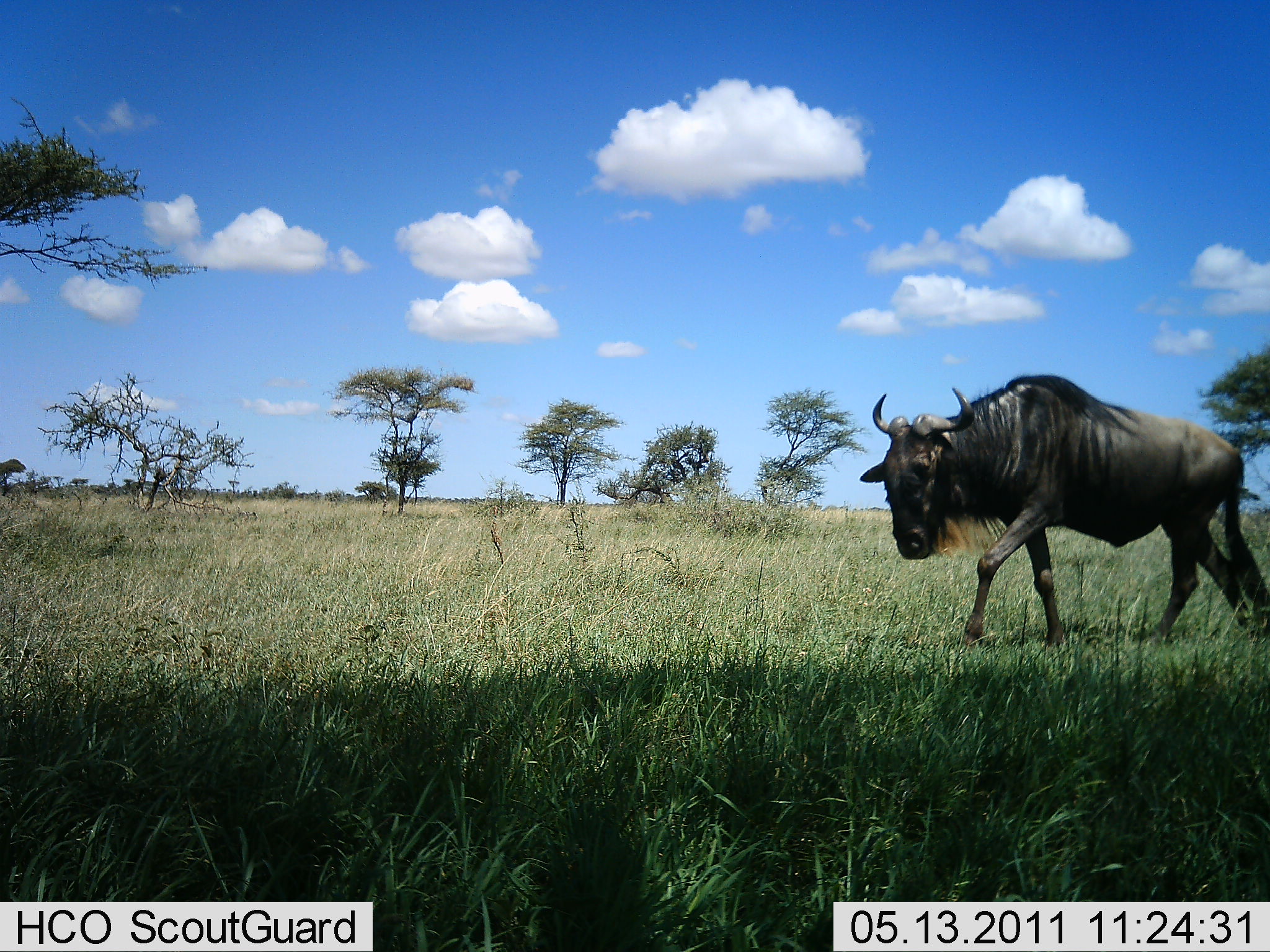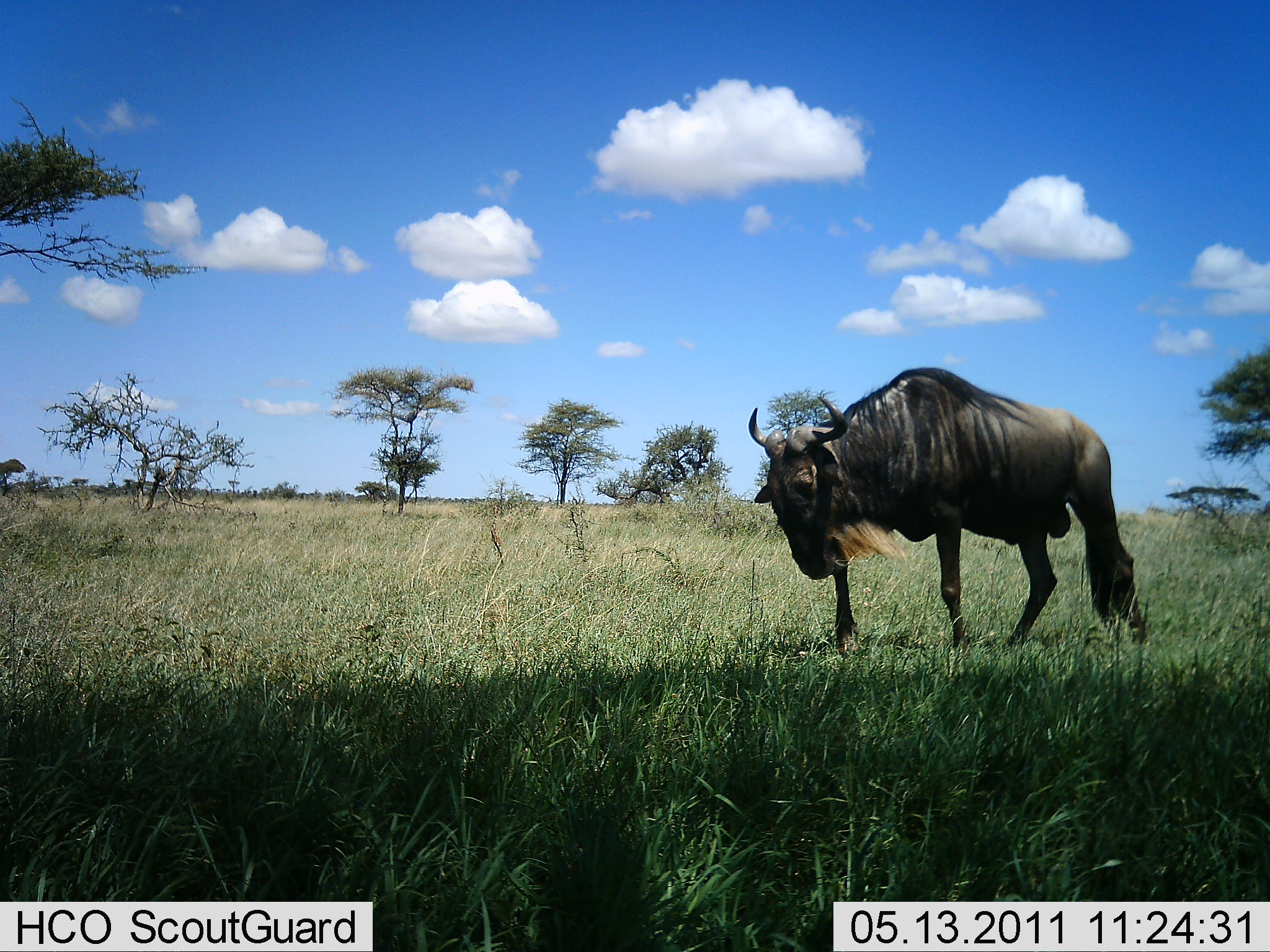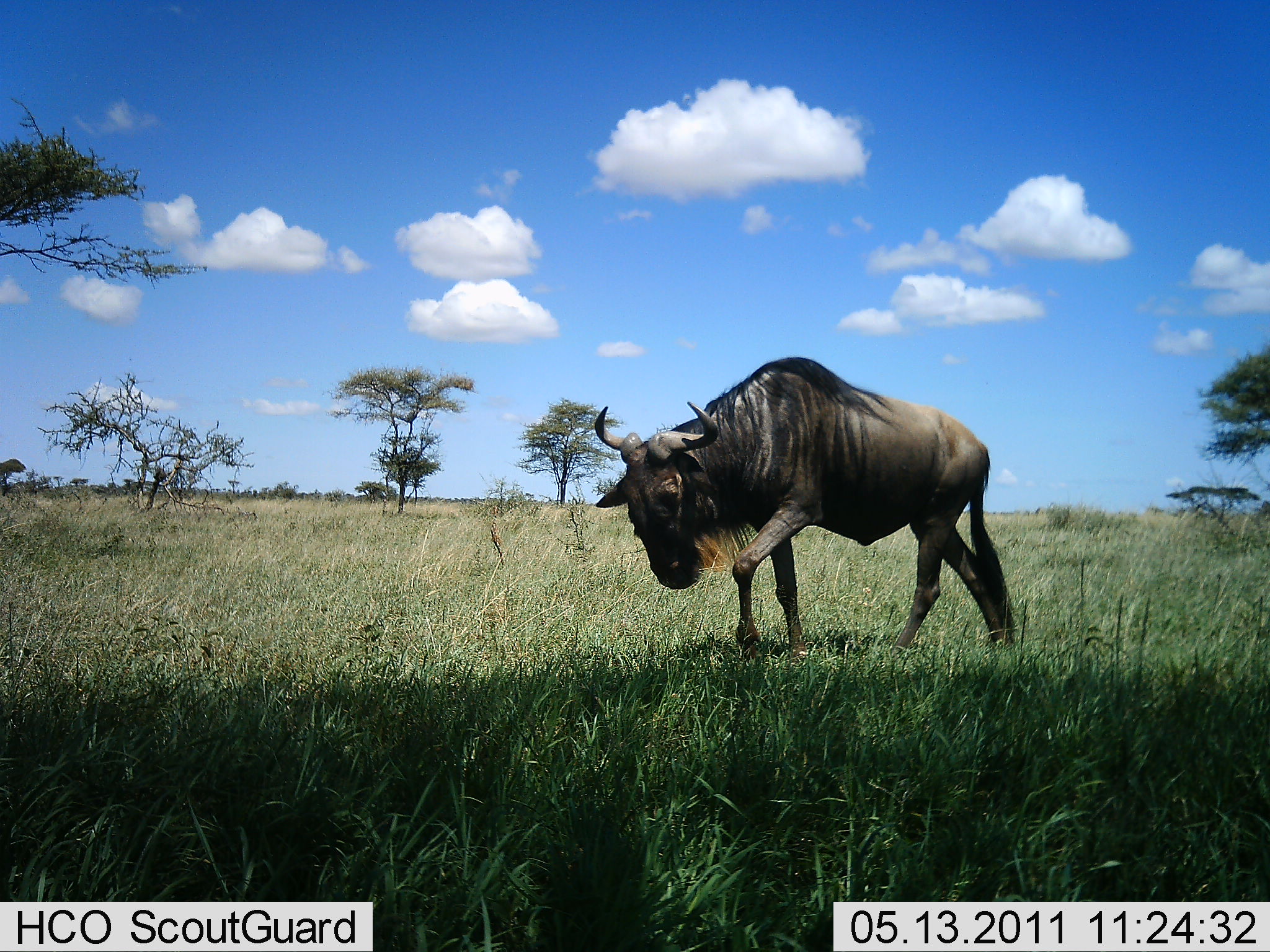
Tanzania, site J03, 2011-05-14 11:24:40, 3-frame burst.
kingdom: Animalia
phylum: Chordata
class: Mammalia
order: Artiodactyla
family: Bovidae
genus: Connochaetes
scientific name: Connochaetes taurinus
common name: blue wildebeest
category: wildebeest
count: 1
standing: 0%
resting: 0%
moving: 100%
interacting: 0%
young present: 0%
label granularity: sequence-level